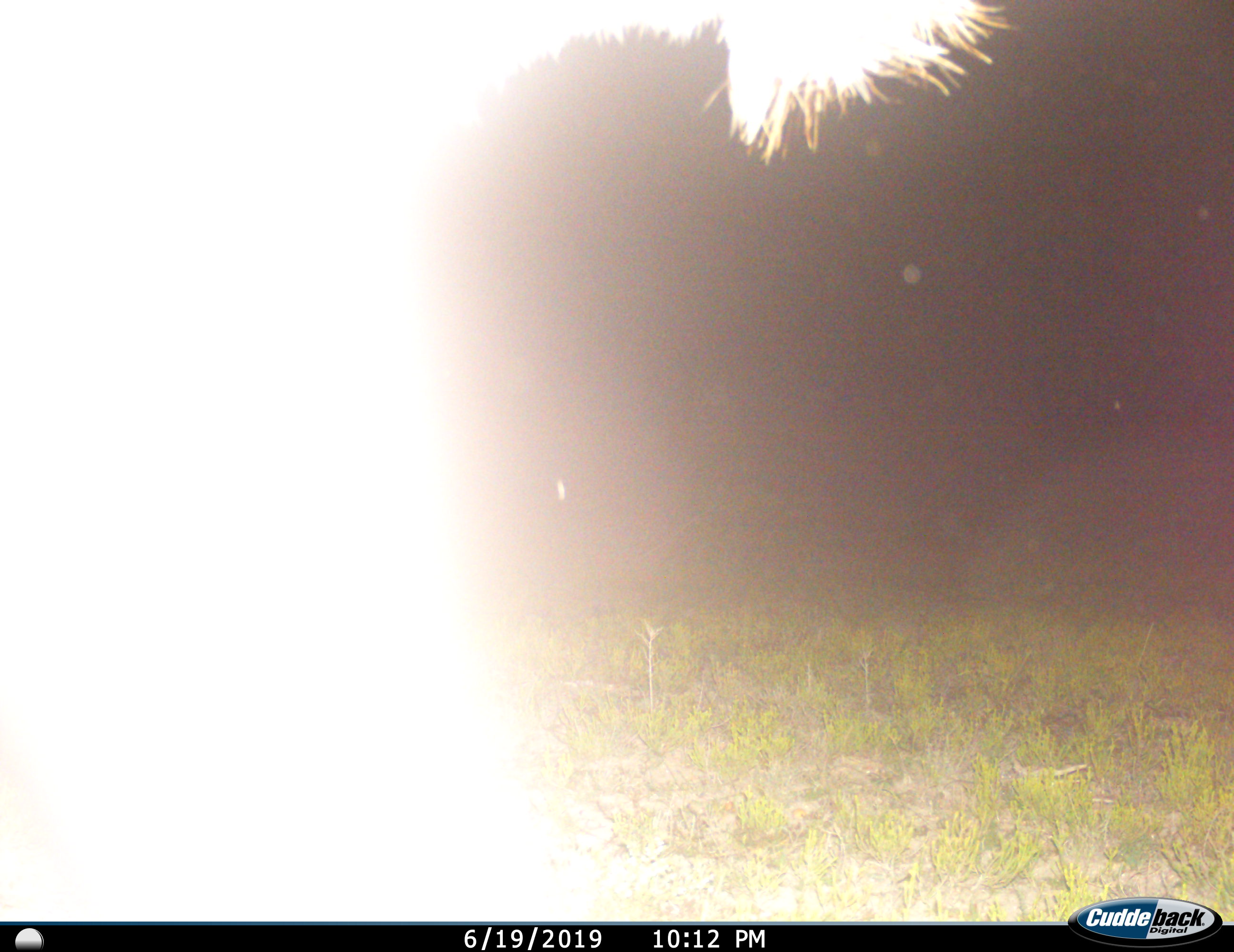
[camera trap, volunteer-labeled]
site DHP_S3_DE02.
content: unidentified animal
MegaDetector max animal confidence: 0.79